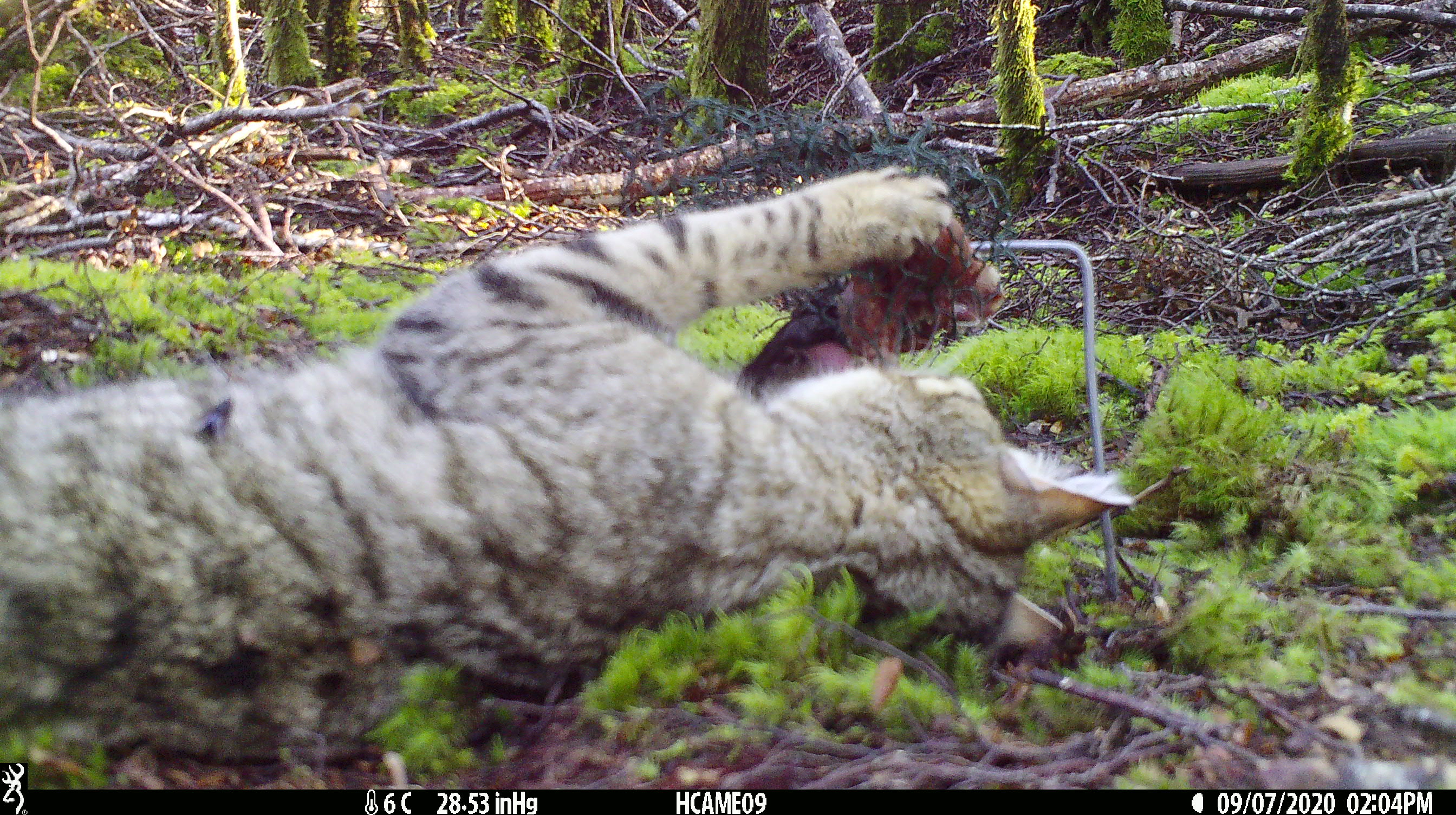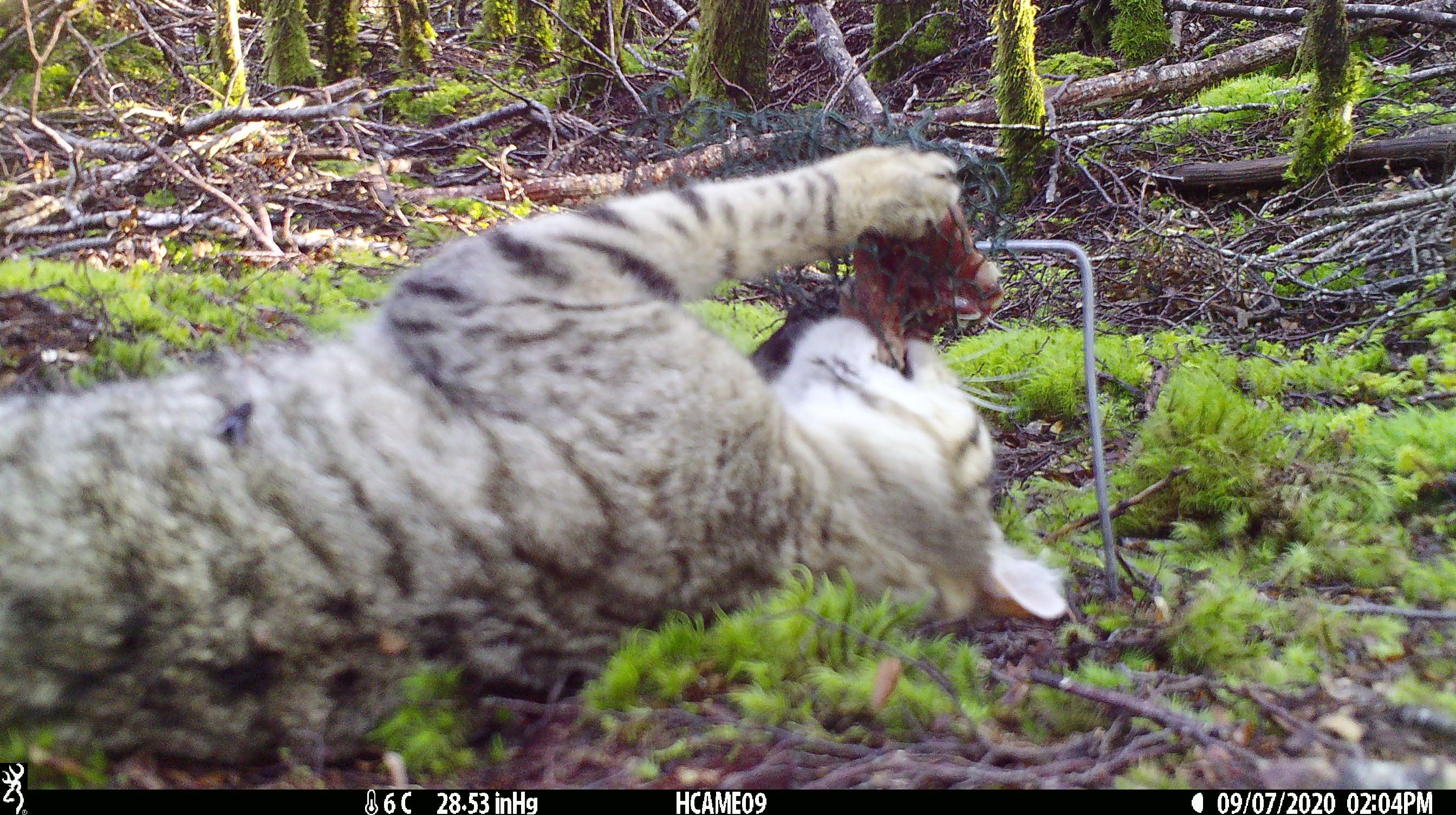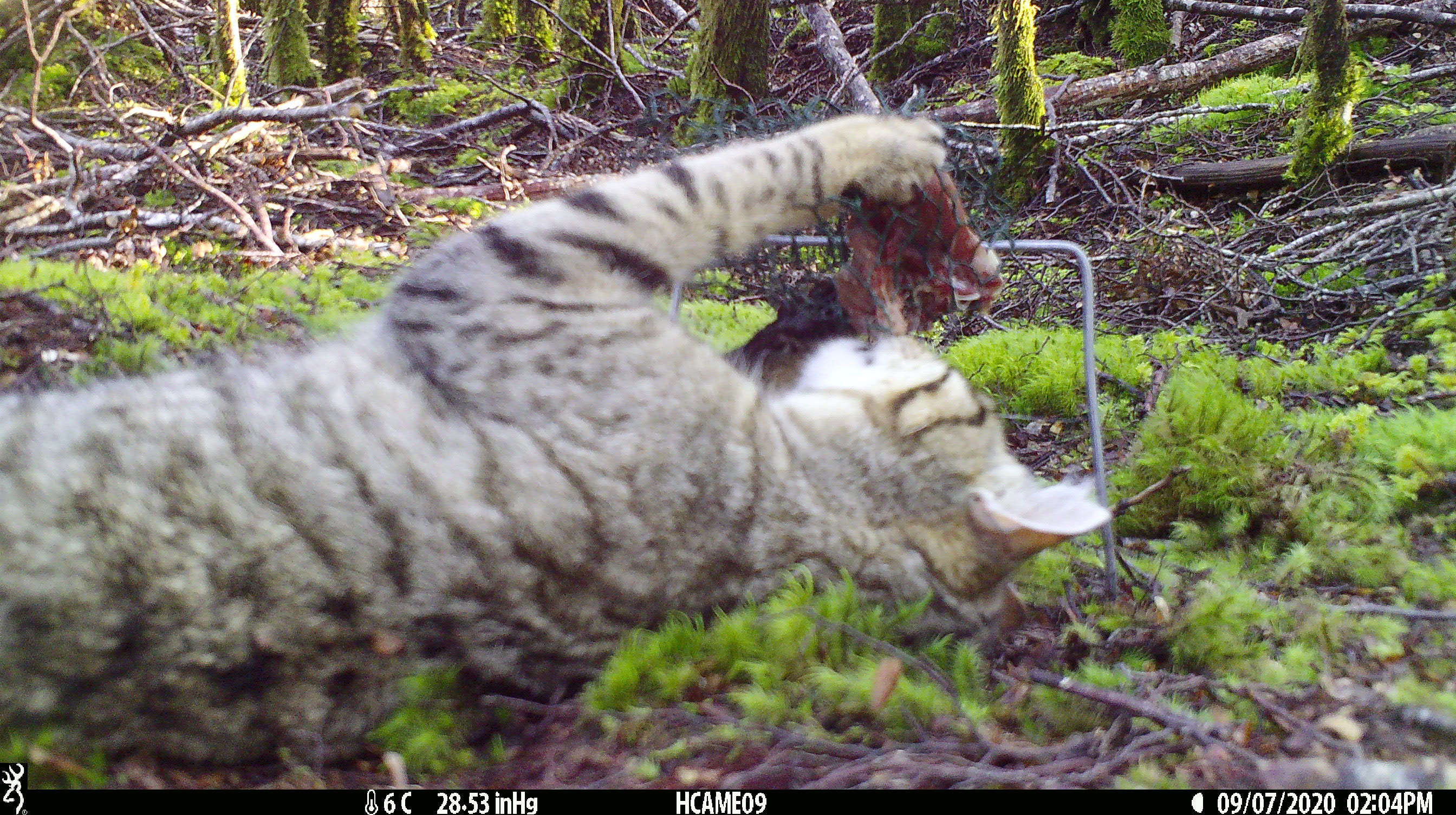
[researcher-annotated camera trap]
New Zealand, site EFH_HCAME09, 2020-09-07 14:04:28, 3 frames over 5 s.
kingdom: Animalia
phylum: Chordata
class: Mammalia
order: Carnivora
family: Felidae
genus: Felis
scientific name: Felis catus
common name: domestic cat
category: cat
Cat (domestic cat) (Felis catus).